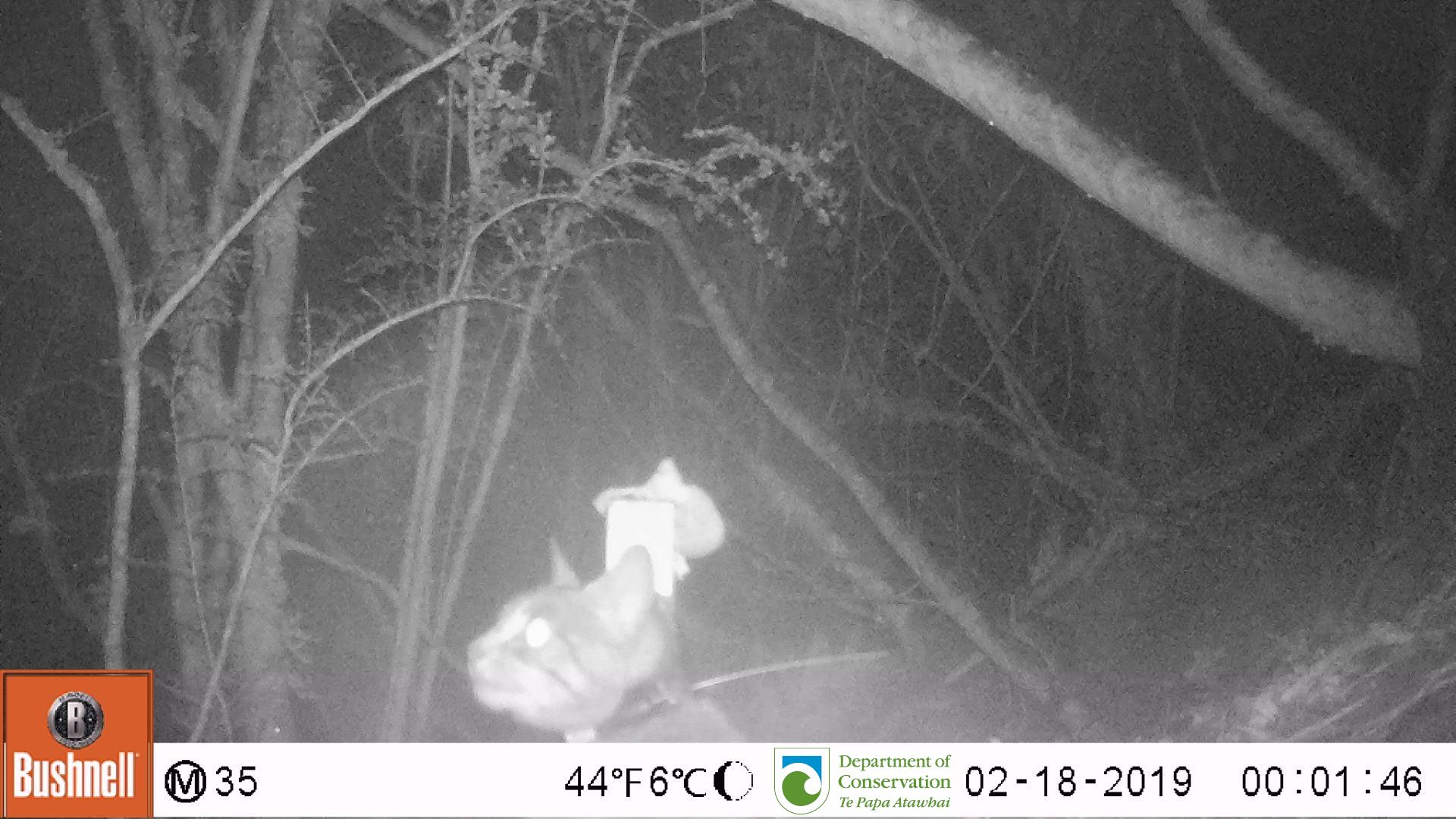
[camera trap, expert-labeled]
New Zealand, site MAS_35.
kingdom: Animalia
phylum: Chordata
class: Mammalia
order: Carnivora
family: Felidae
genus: Felis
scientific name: Felis catus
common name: domestic cat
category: cat